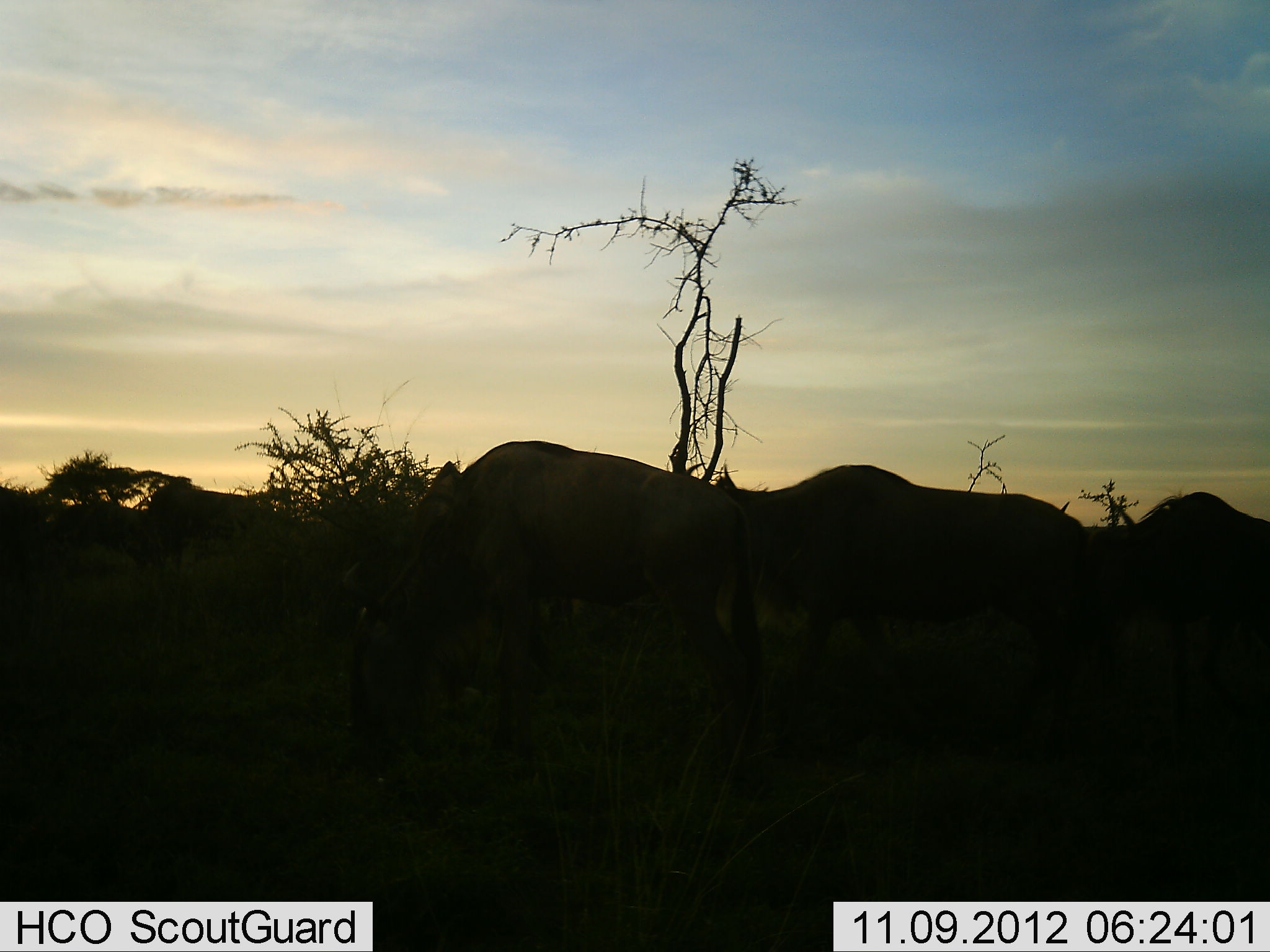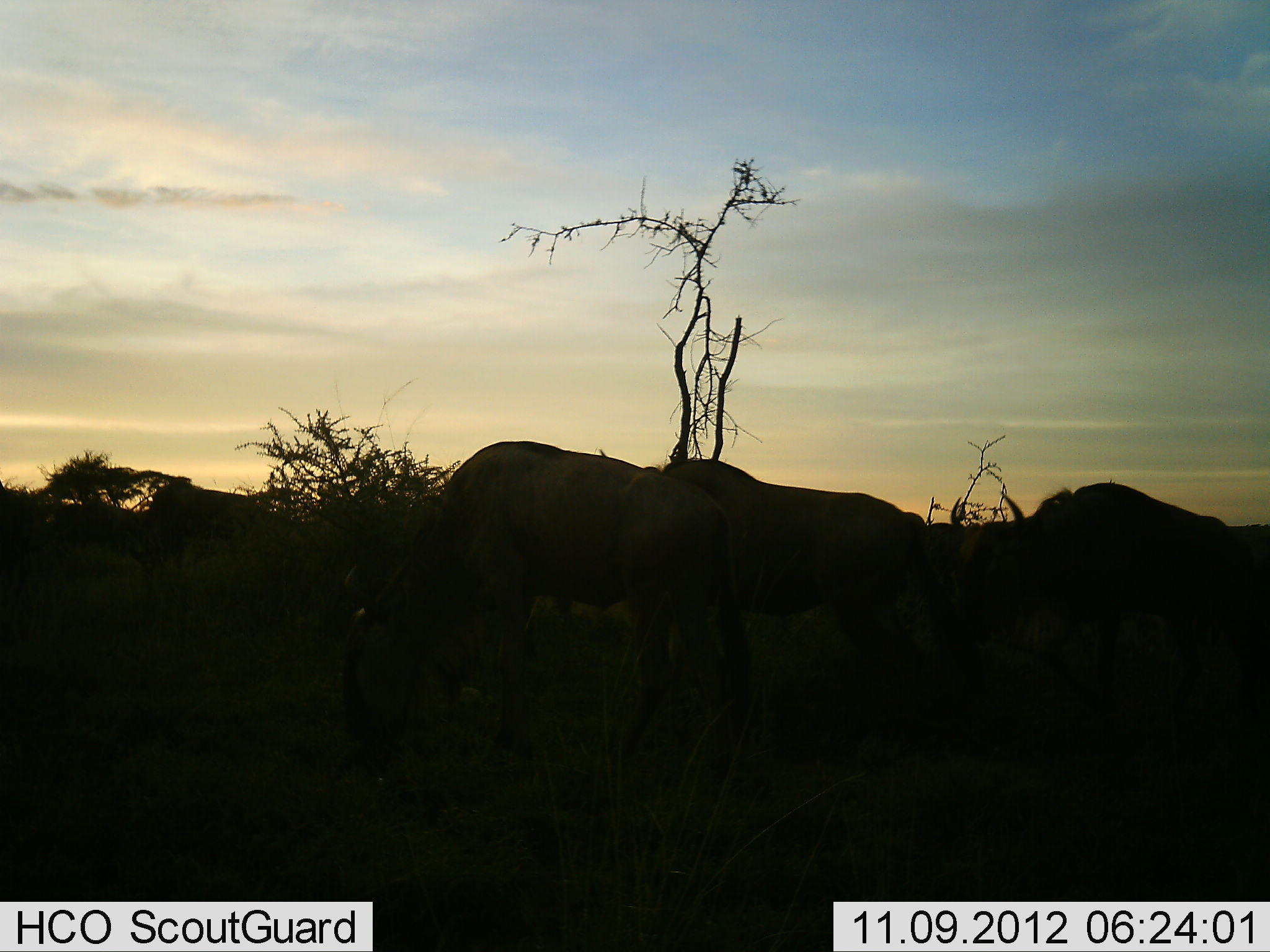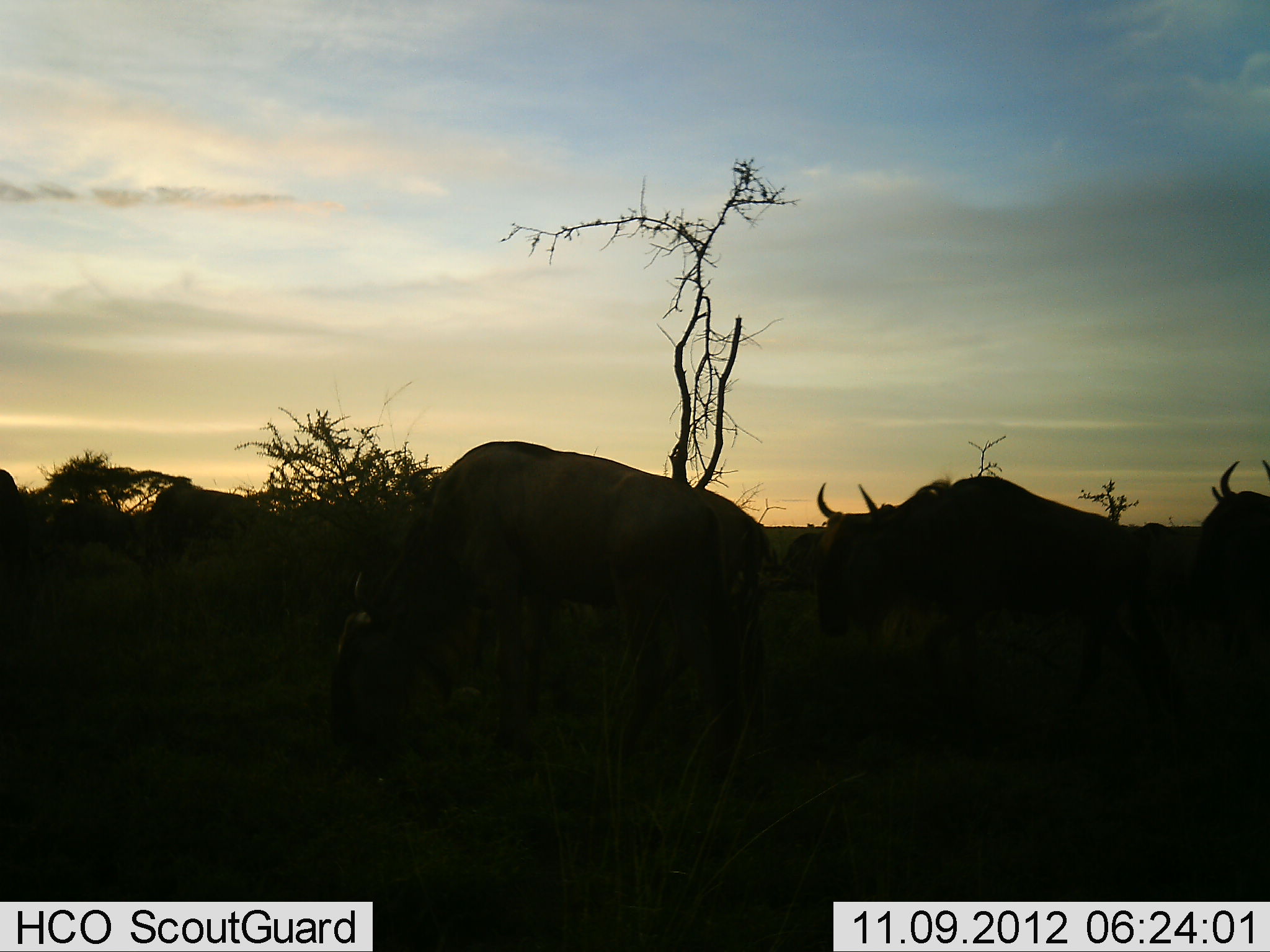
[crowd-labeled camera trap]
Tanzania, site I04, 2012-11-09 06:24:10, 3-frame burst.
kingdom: Animalia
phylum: Chordata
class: Mammalia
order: Artiodactyla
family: Bovidae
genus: Connochaetes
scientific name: Connochaetes taurinus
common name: blue wildebeest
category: wildebeest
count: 6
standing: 20%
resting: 0%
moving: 90%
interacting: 0%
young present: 0%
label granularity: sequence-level